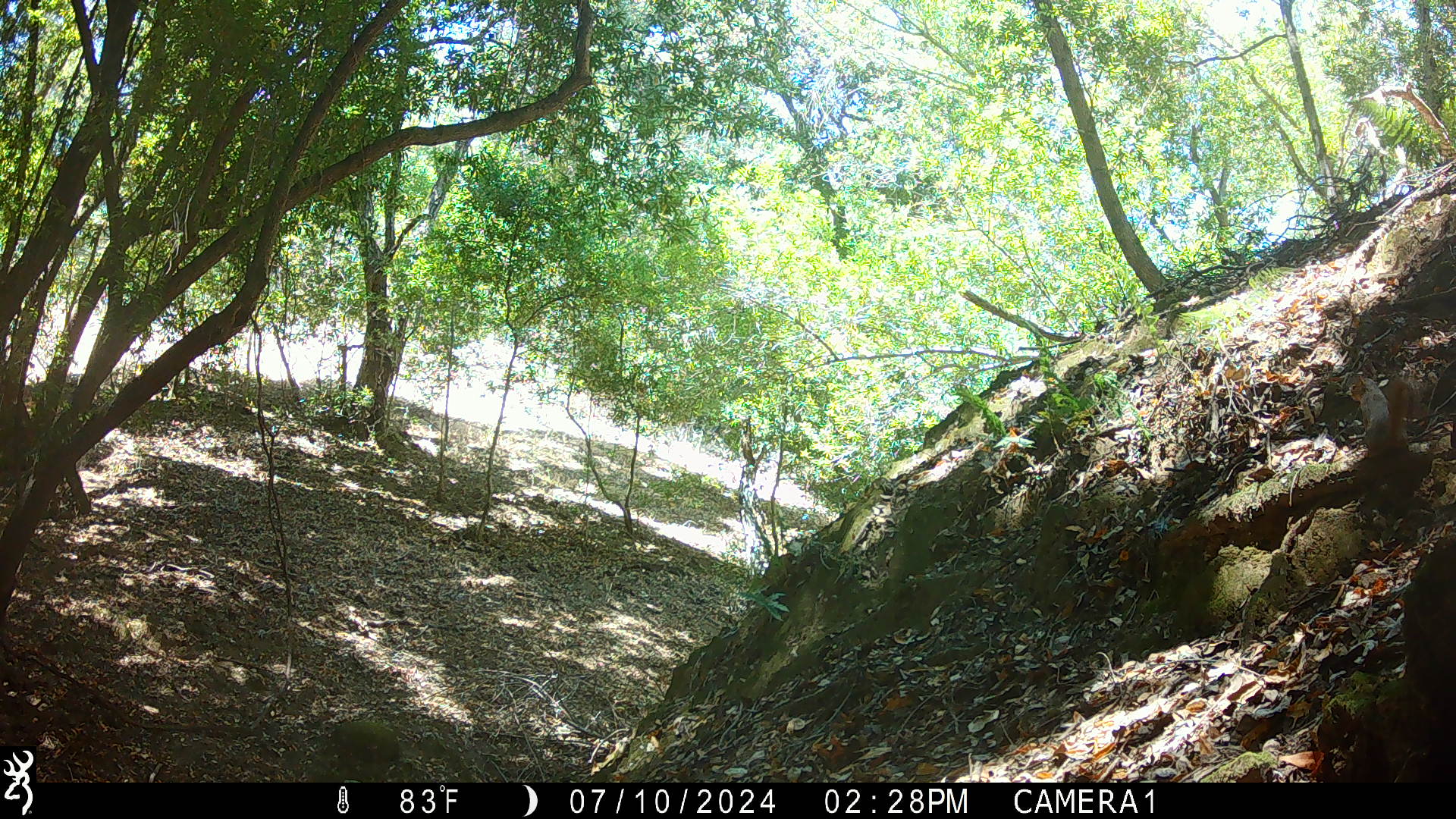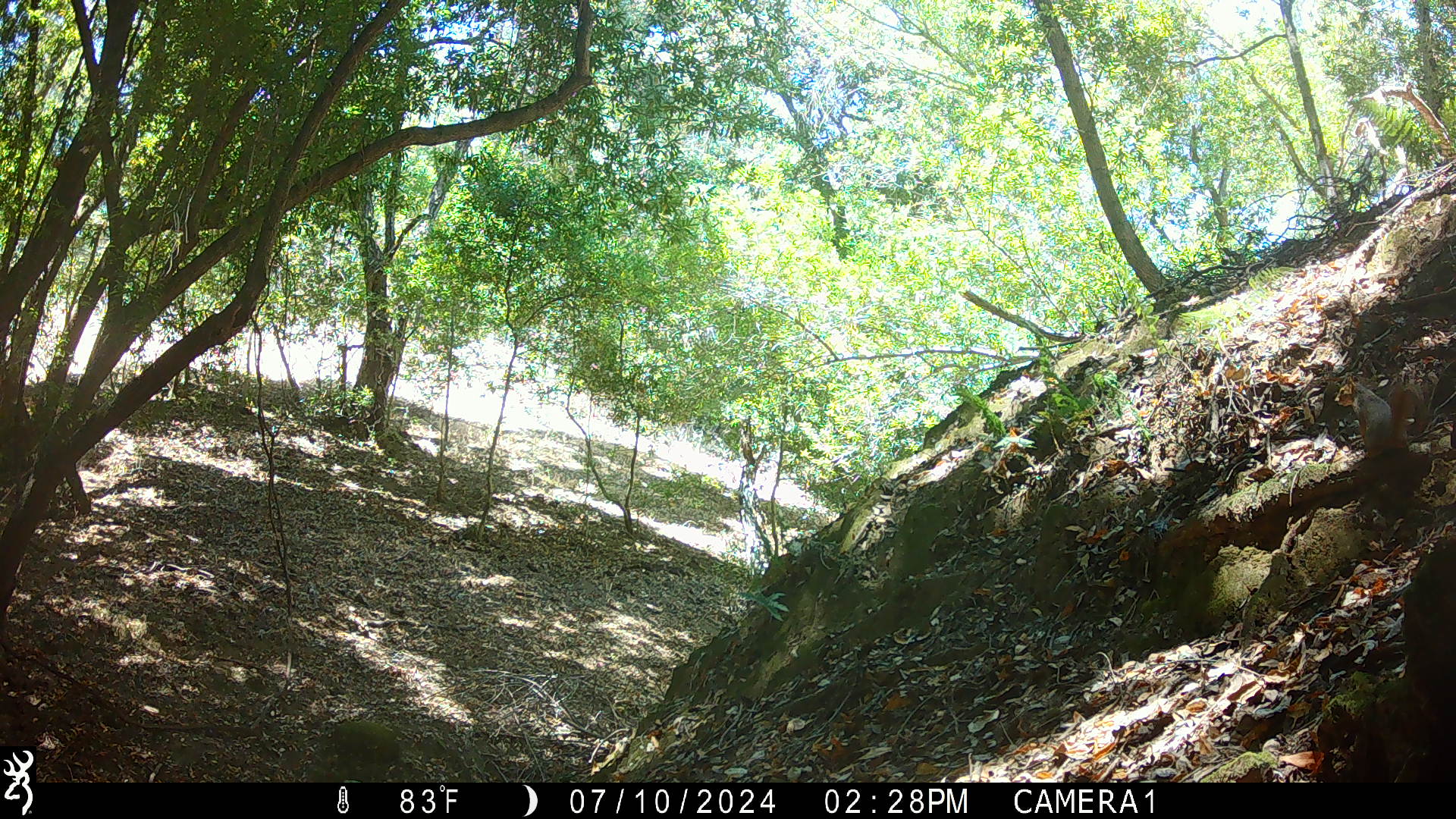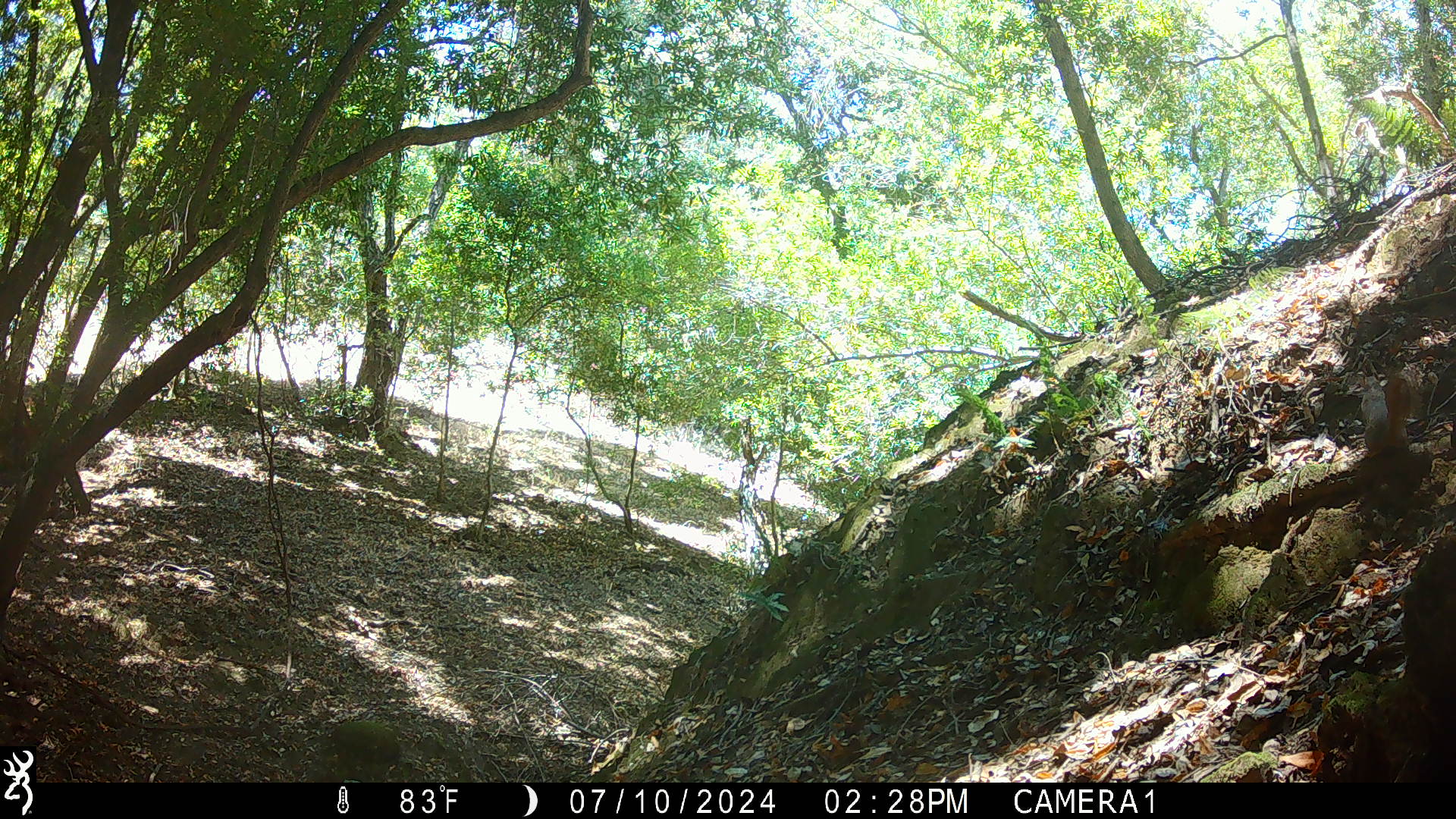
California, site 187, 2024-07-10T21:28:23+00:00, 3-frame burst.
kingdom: Animalia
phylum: Chordata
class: Mammalia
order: Rodentia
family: Sciuridae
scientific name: Sciuridae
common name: squirrel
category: unknown squirrel